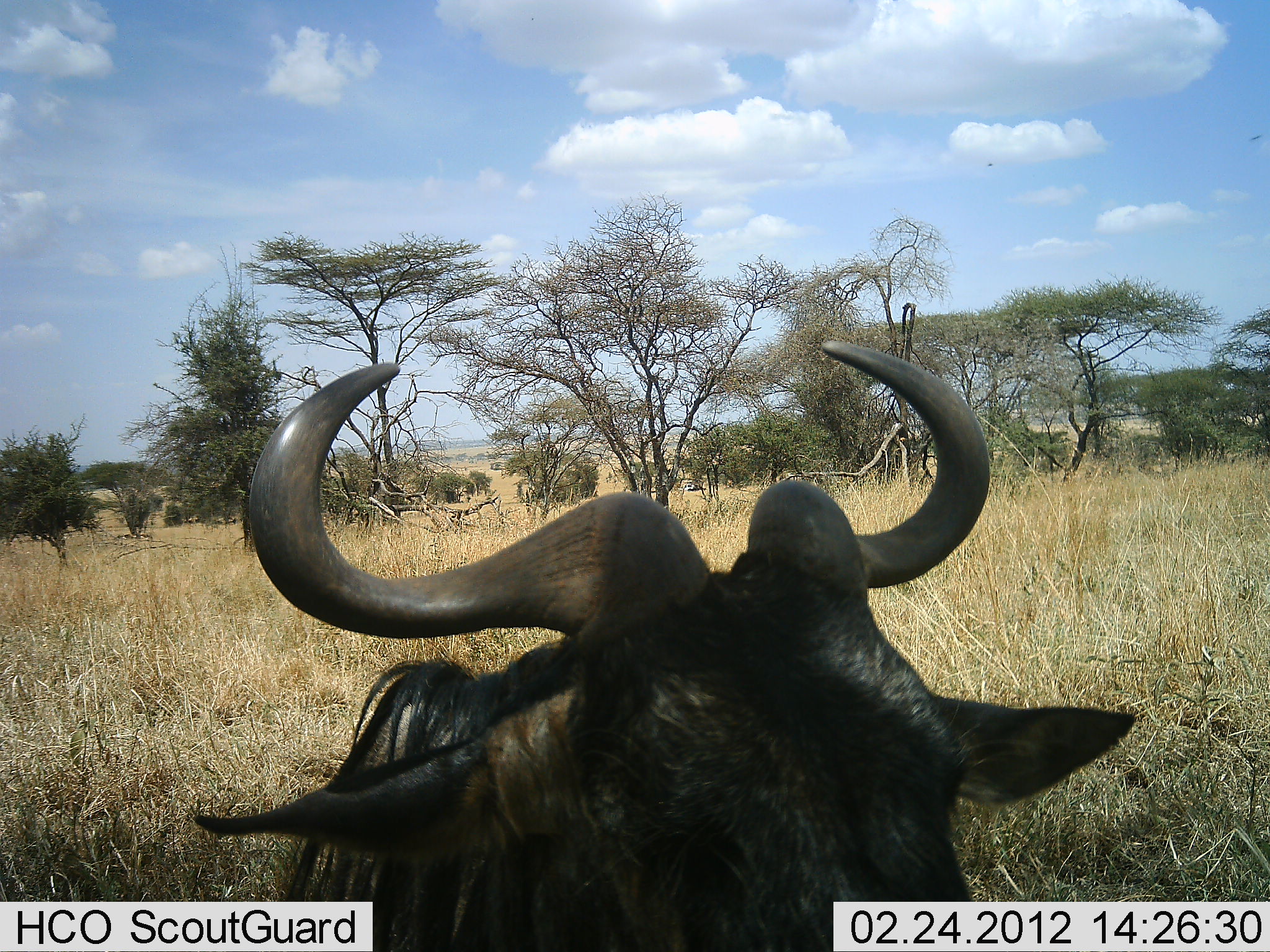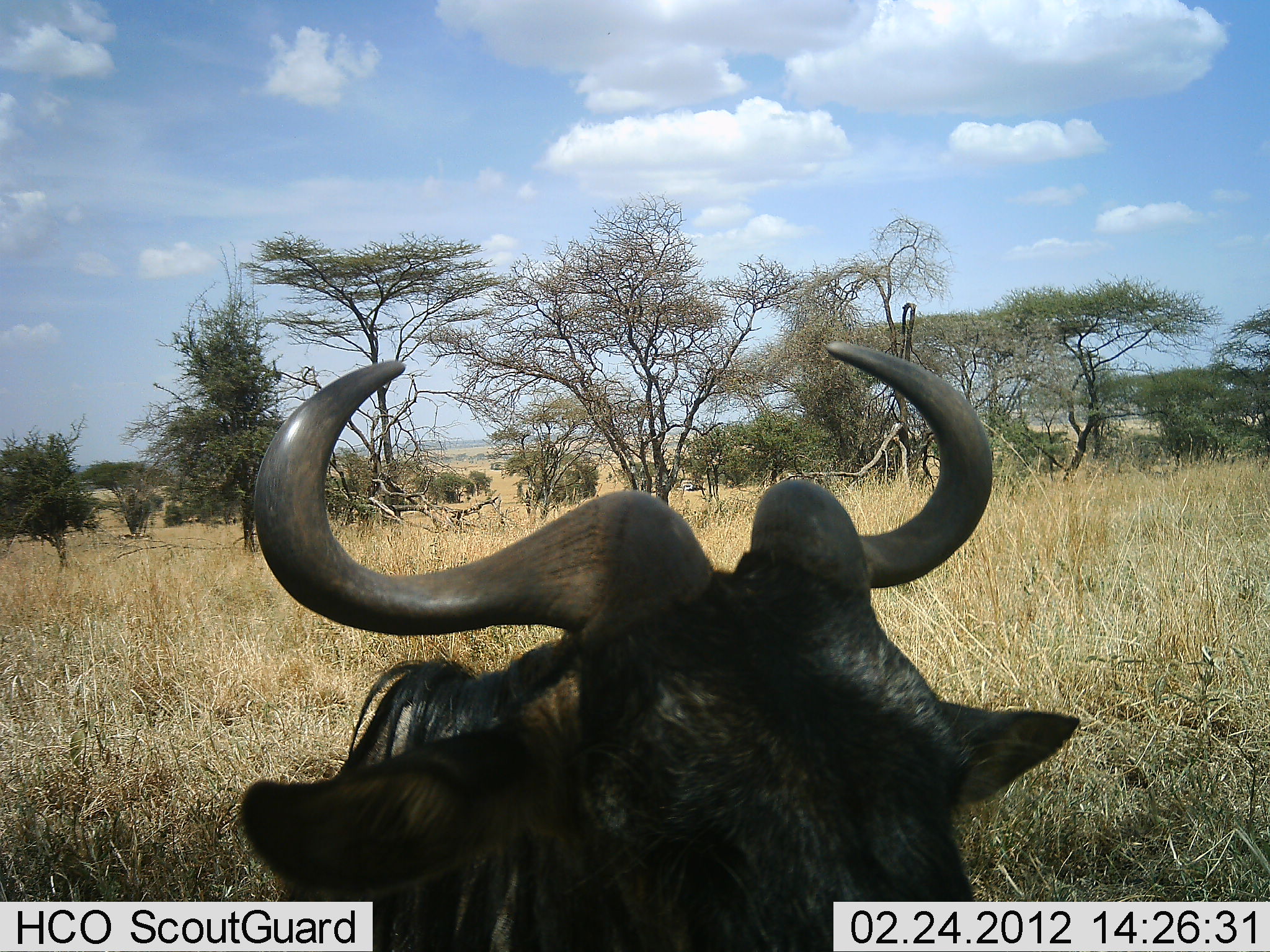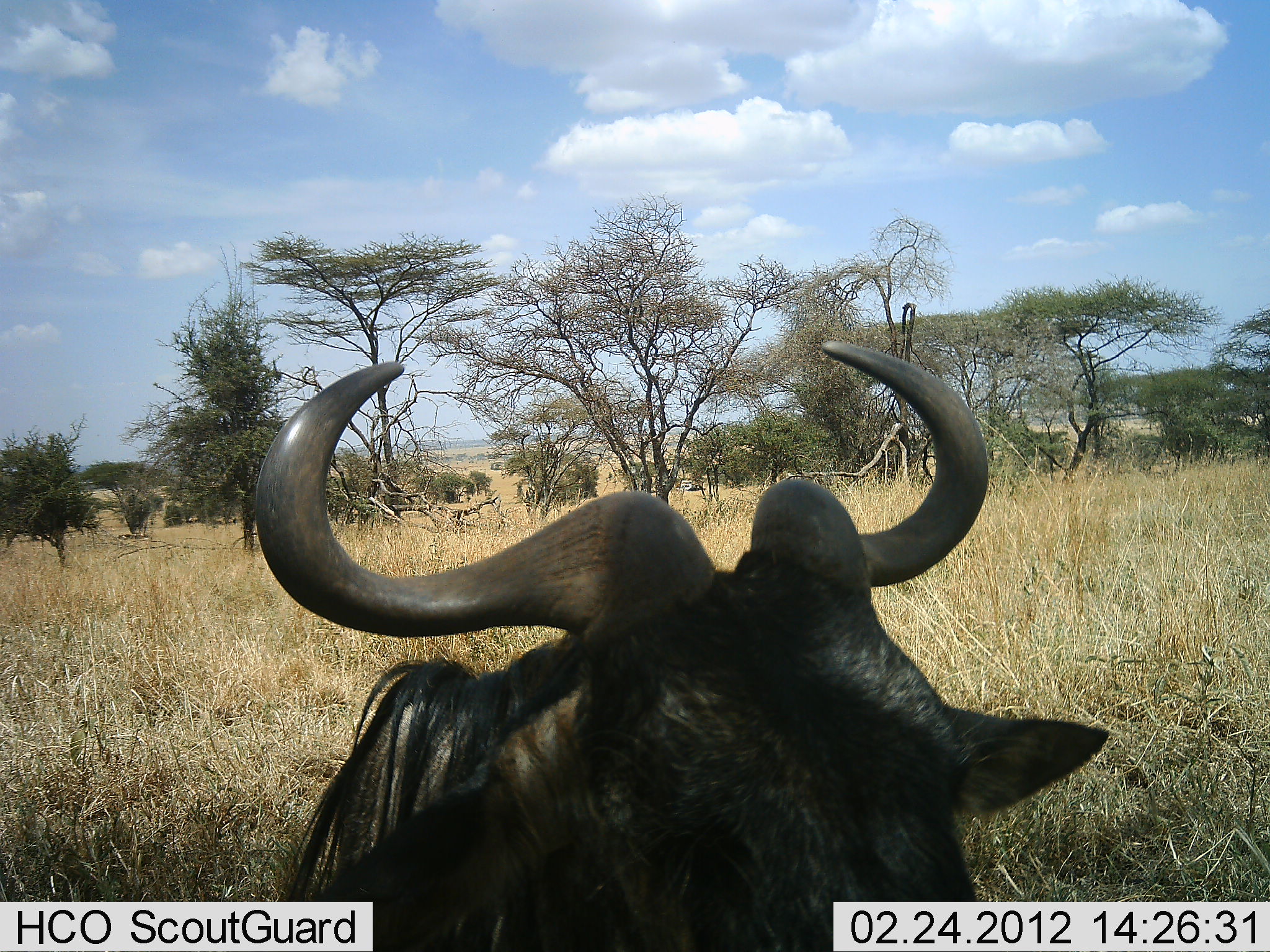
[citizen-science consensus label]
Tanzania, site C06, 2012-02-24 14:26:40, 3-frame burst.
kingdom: Animalia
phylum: Chordata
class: Mammalia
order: Artiodactyla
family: Bovidae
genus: Connochaetes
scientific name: Connochaetes taurinus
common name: blue wildebeest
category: wildebeest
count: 1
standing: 62%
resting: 48%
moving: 0%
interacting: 0%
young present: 0%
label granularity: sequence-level